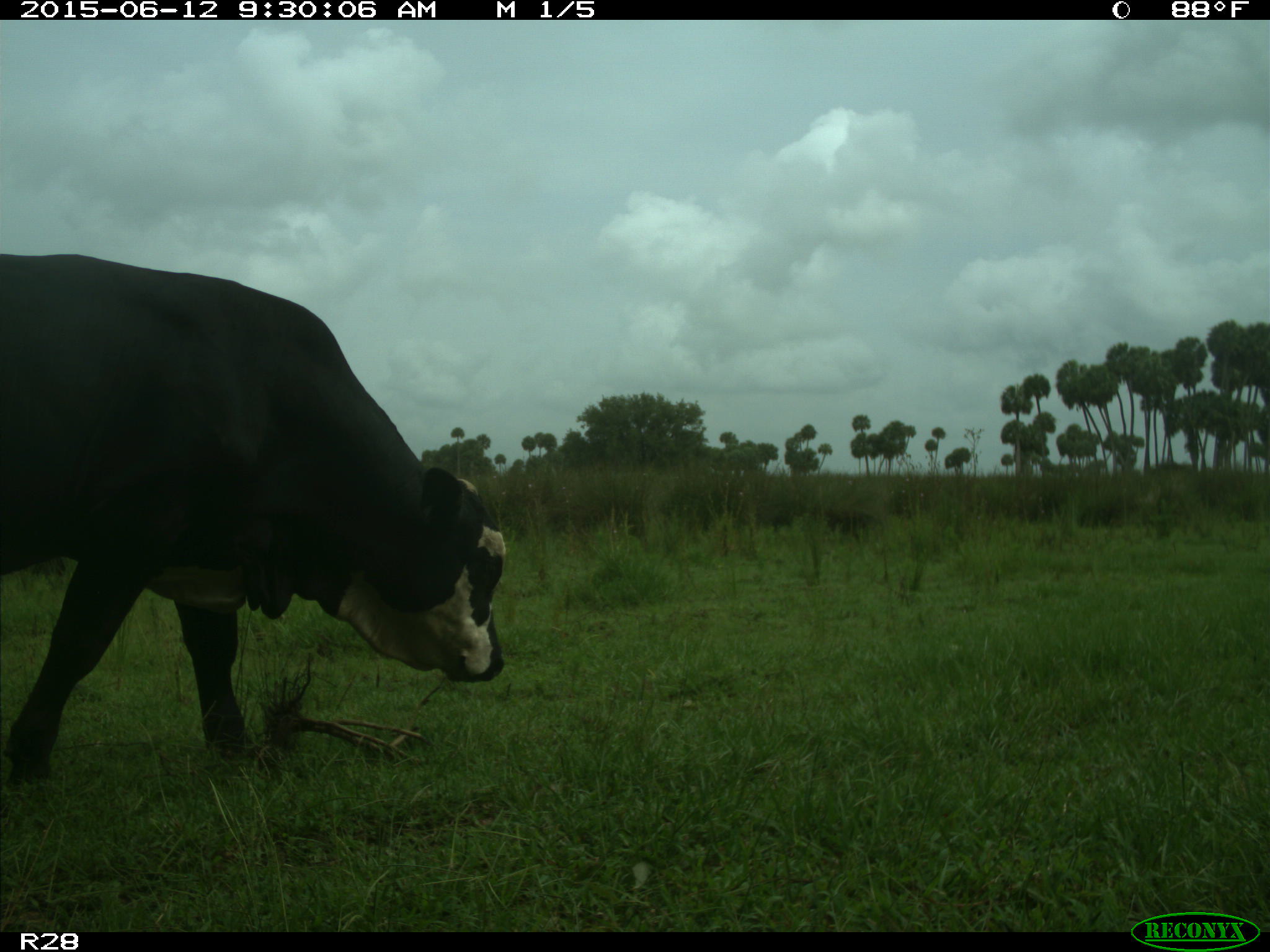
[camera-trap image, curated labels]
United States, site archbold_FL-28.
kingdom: Animalia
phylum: Chordata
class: Mammalia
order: Artiodactyla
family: Bovidae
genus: Bos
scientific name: Bos taurus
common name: domestic cow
Bos taurus (domestic cow).